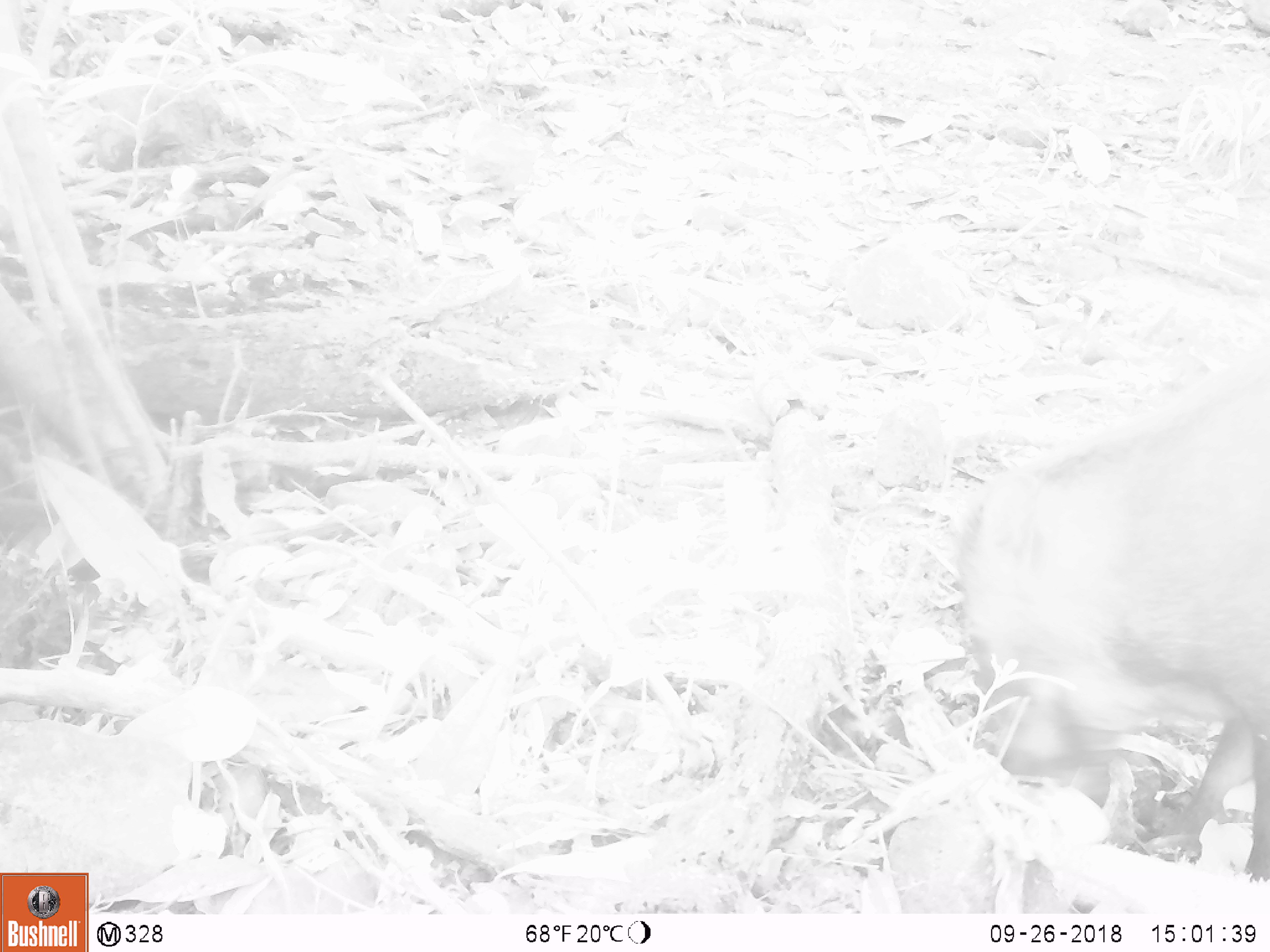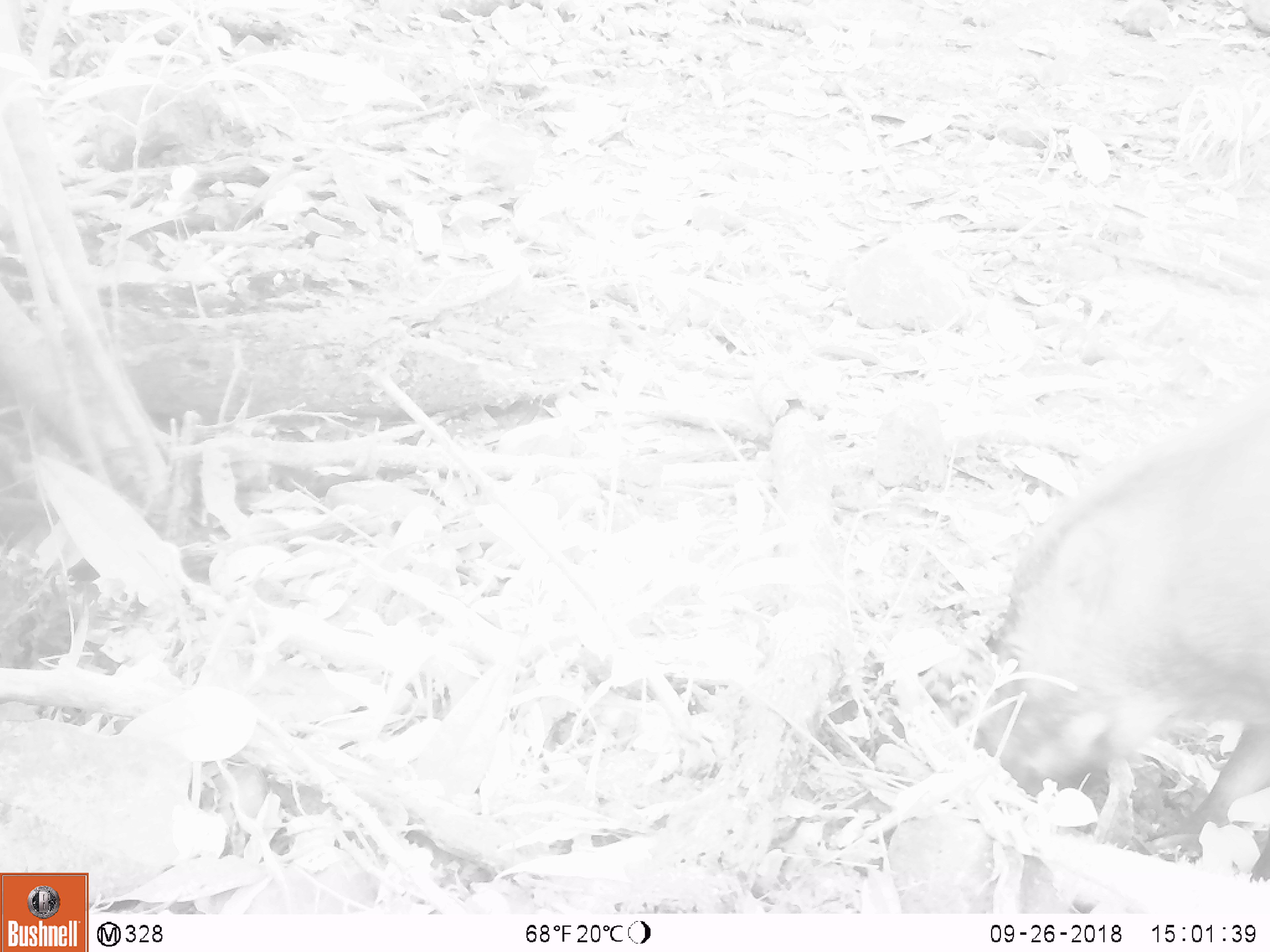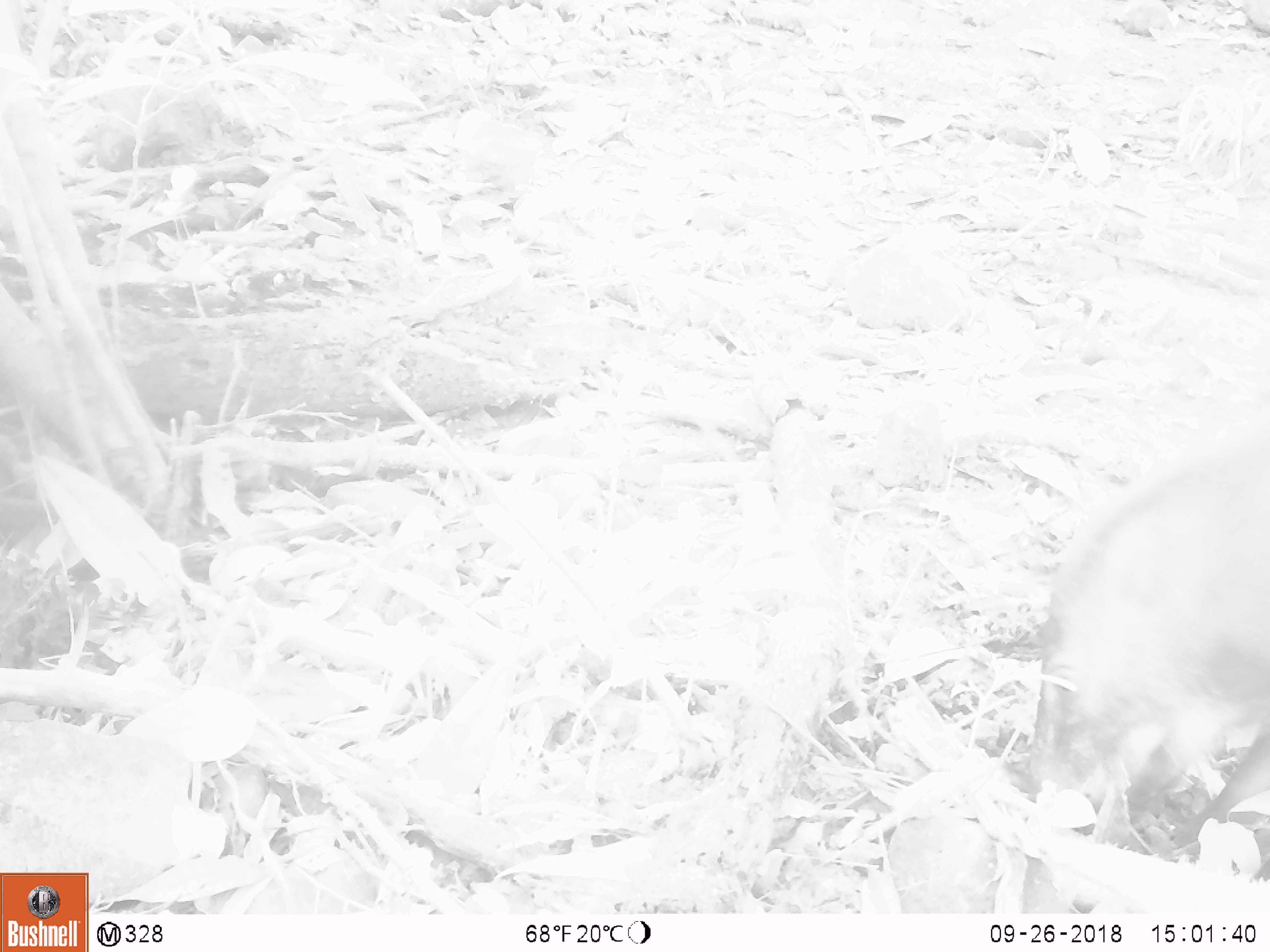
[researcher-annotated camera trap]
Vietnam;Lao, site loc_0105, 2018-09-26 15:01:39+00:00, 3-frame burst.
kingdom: Animalia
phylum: Chordata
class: Mammalia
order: Artiodactyla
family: Suidae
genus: Sus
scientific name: Sus scrofa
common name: eurasian wild pig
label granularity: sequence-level